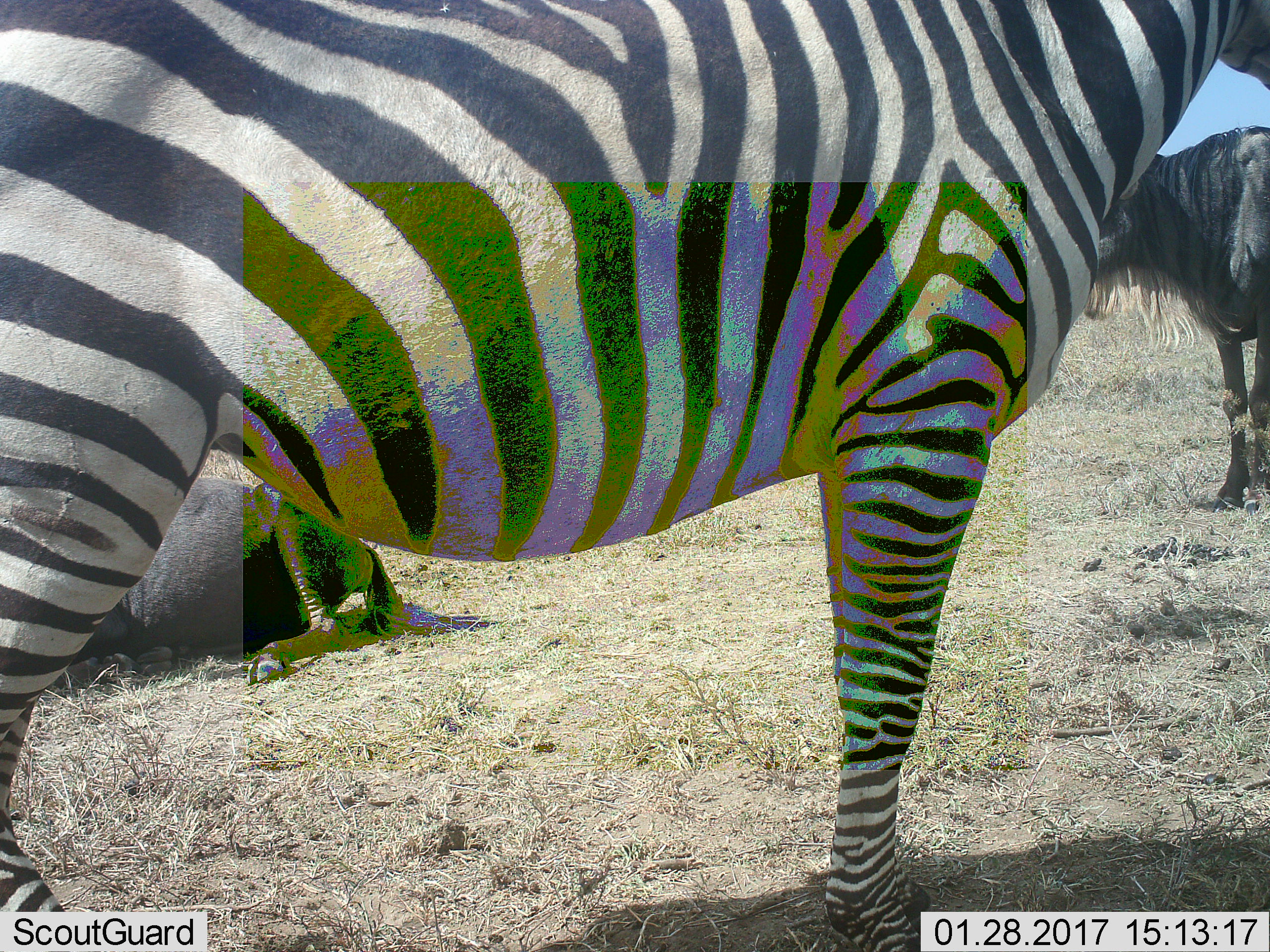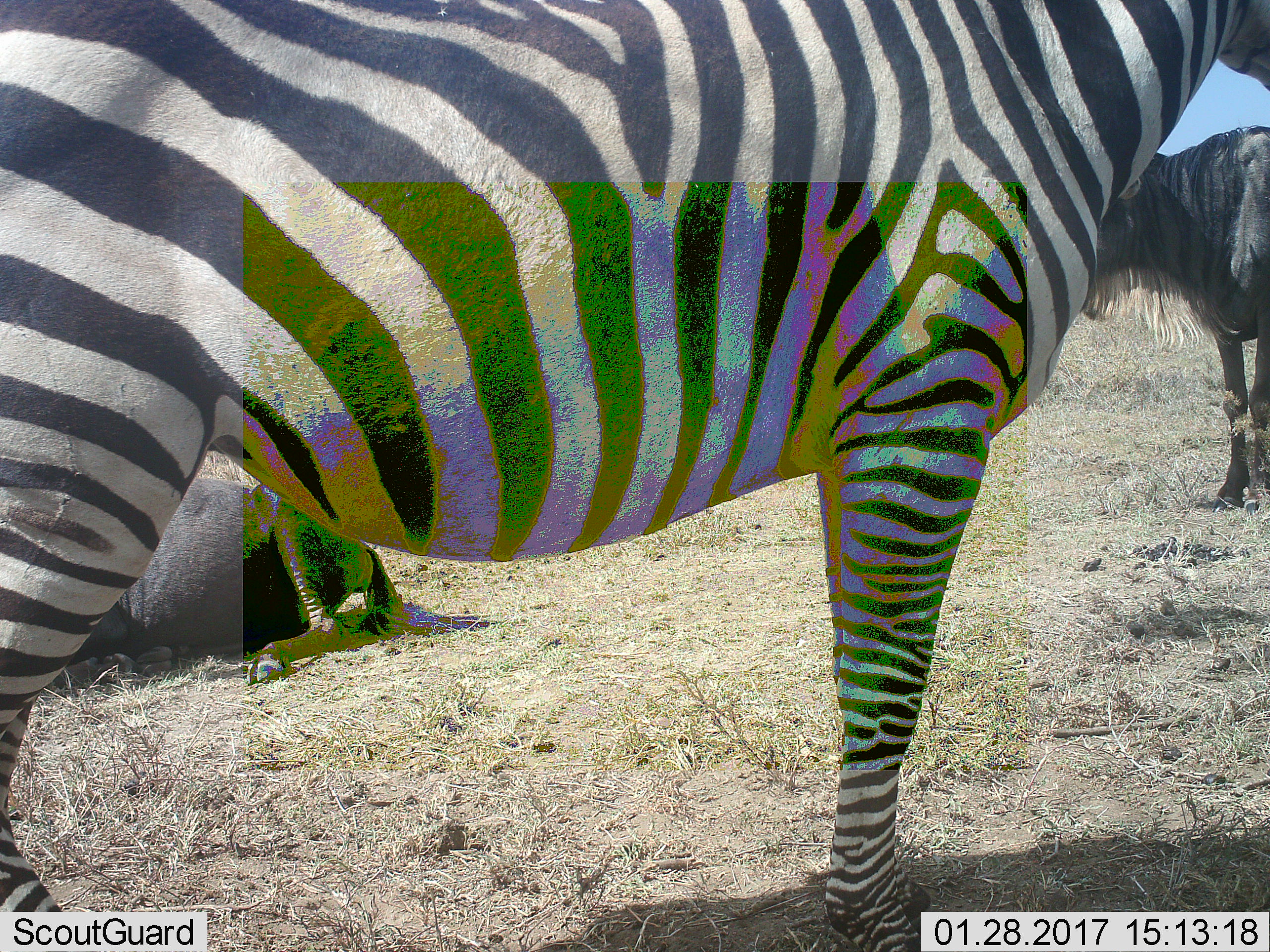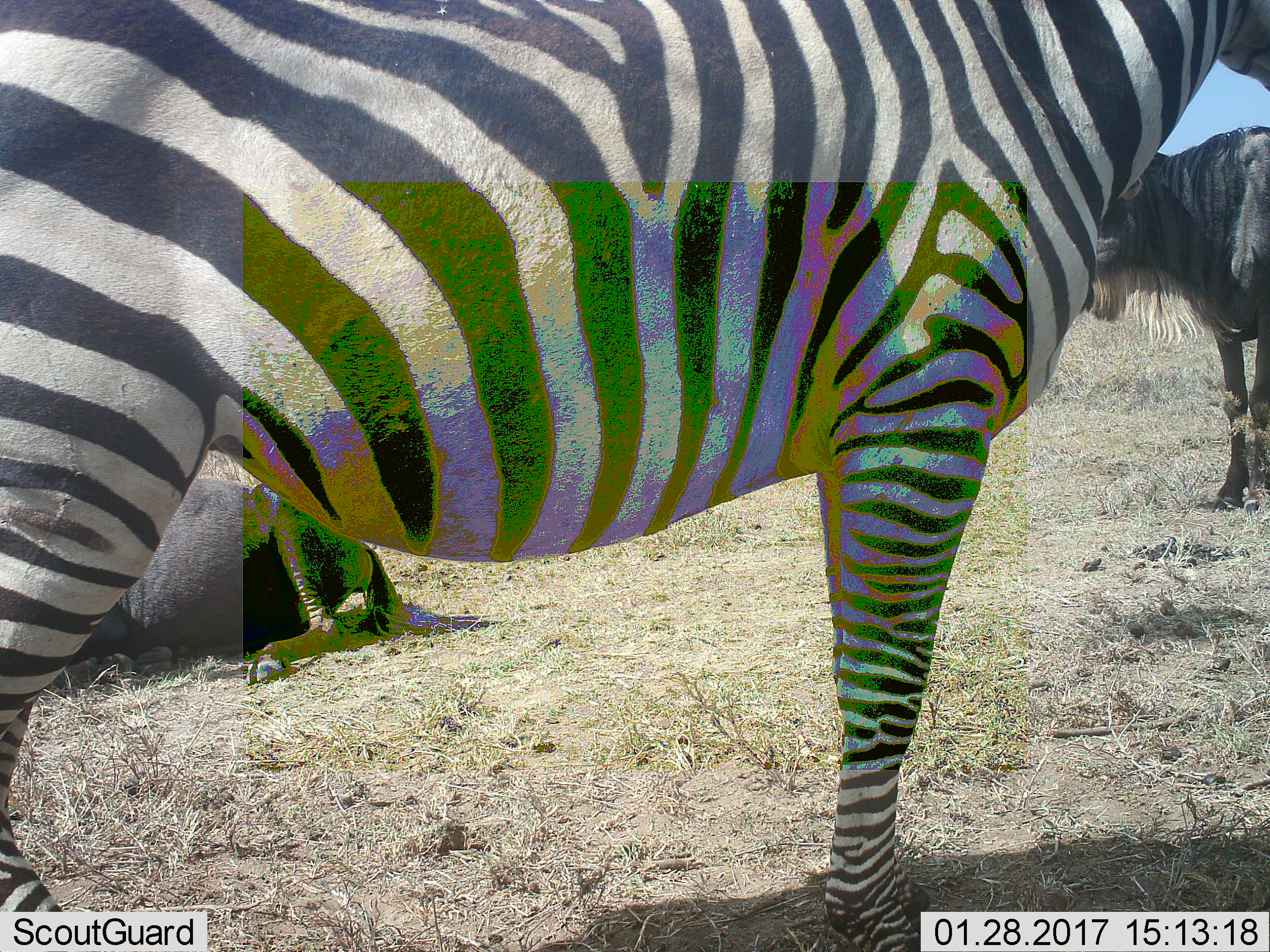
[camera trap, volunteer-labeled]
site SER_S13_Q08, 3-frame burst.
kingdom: Animalia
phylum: Chordata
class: Mammalia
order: Artiodactyla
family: Bovidae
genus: Connochaetes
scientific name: Connochaetes taurinus taurinus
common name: blue wildebeest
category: wildebeestblue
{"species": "wildebeestblue (blue wildebeest) (Connochaetes taurinus taurinus)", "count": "2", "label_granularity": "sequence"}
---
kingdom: Animalia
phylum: Chordata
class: Mammalia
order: Perissodactyla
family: Equidae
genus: Equus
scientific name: Equus quagga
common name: plains zebra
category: zebraplains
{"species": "zebraplains (plains zebra) (Equus quagga)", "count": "1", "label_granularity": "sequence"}